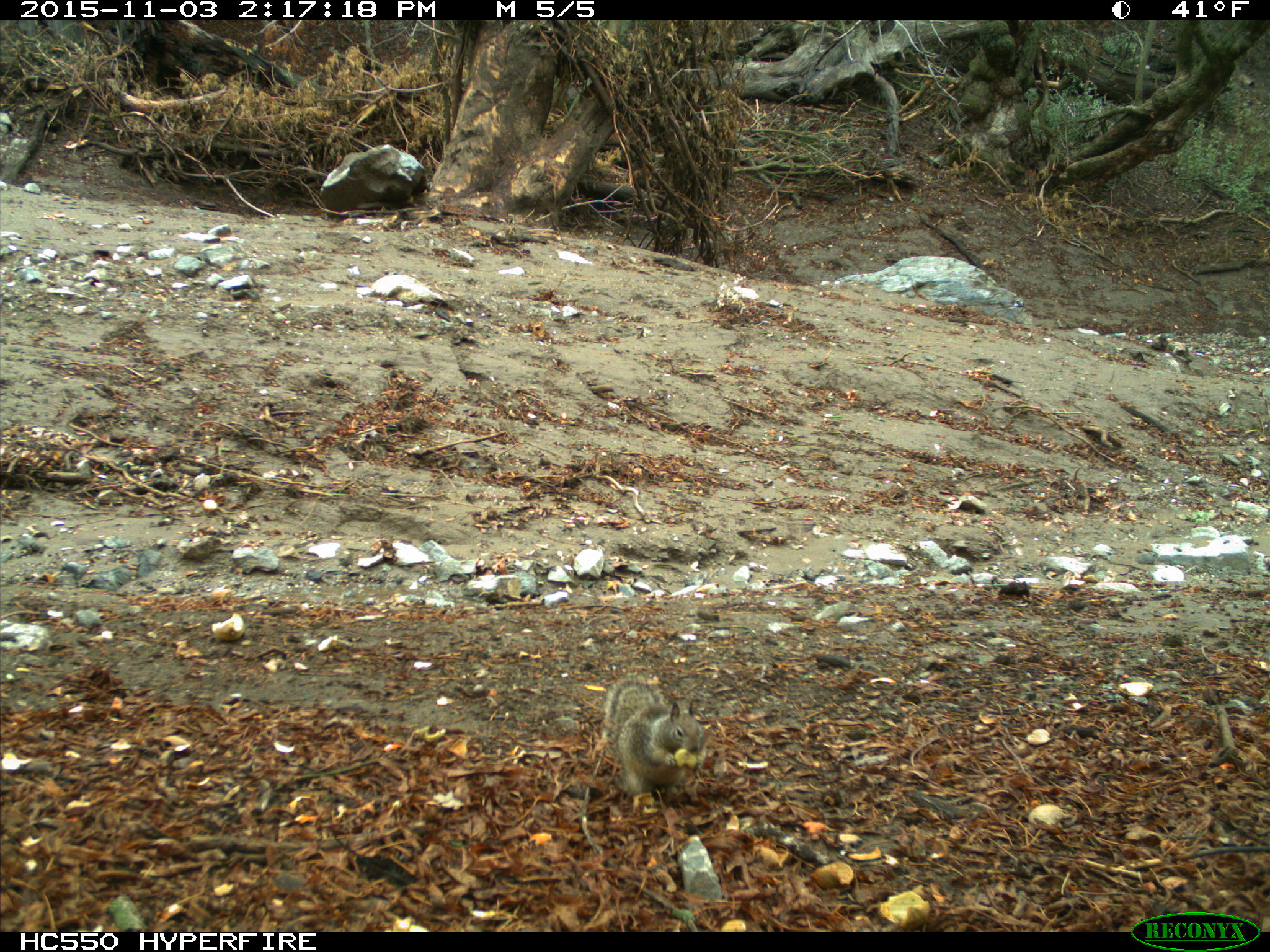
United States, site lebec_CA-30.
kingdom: Animalia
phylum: Chordata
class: Mammalia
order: Rodentia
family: Sciuridae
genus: Otospermophilus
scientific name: Otospermophilus beecheyi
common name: california ground squirrel